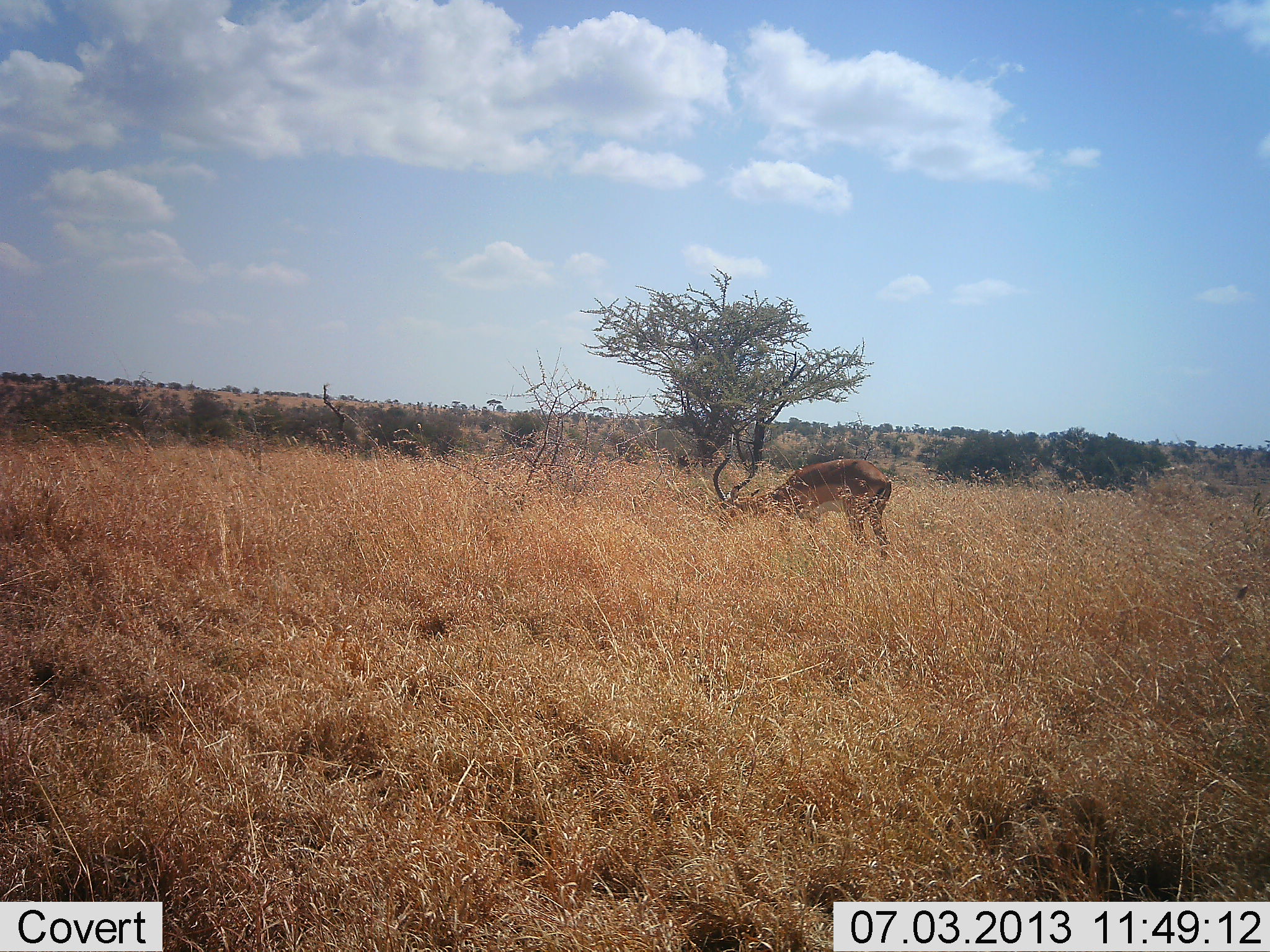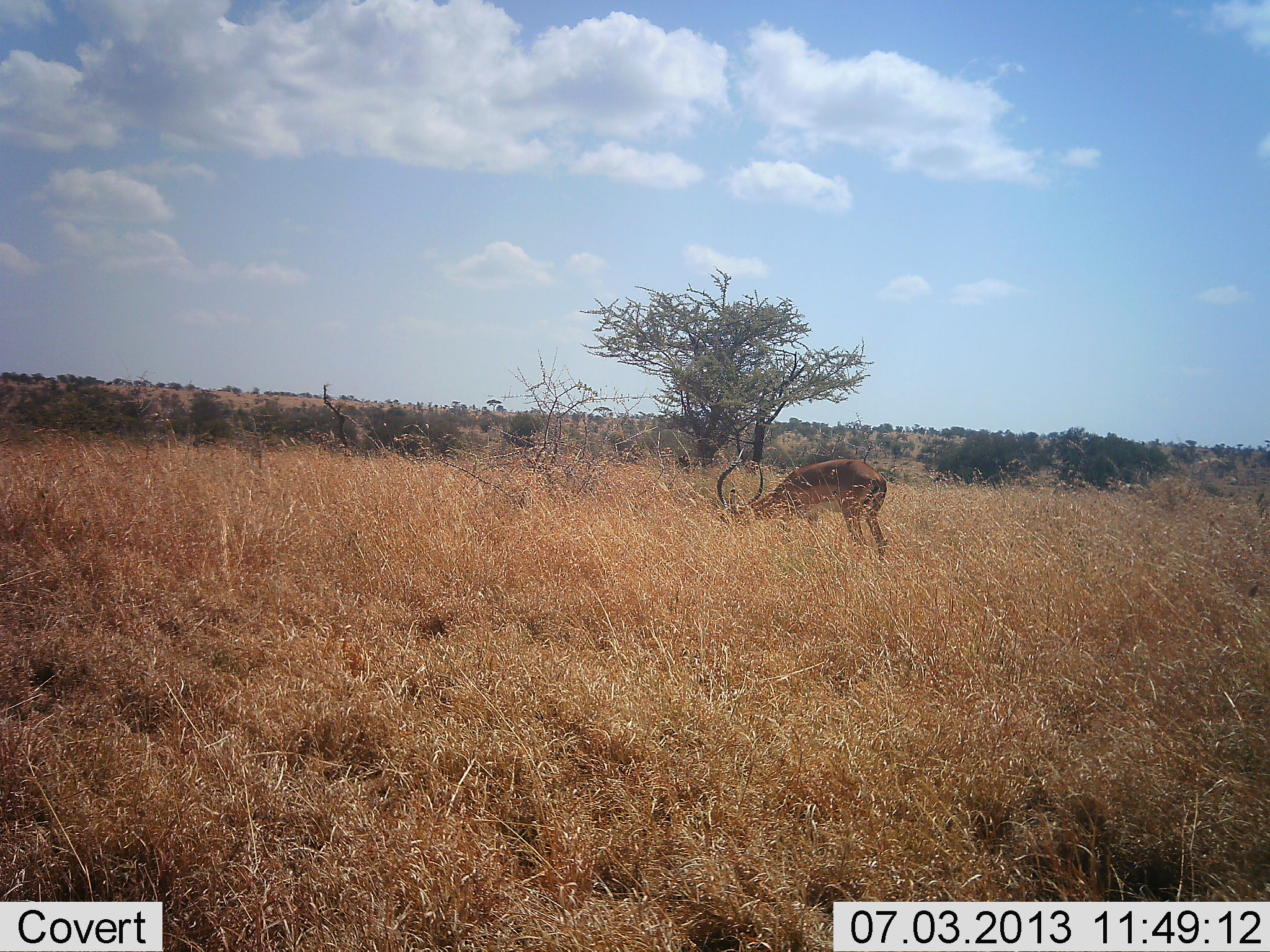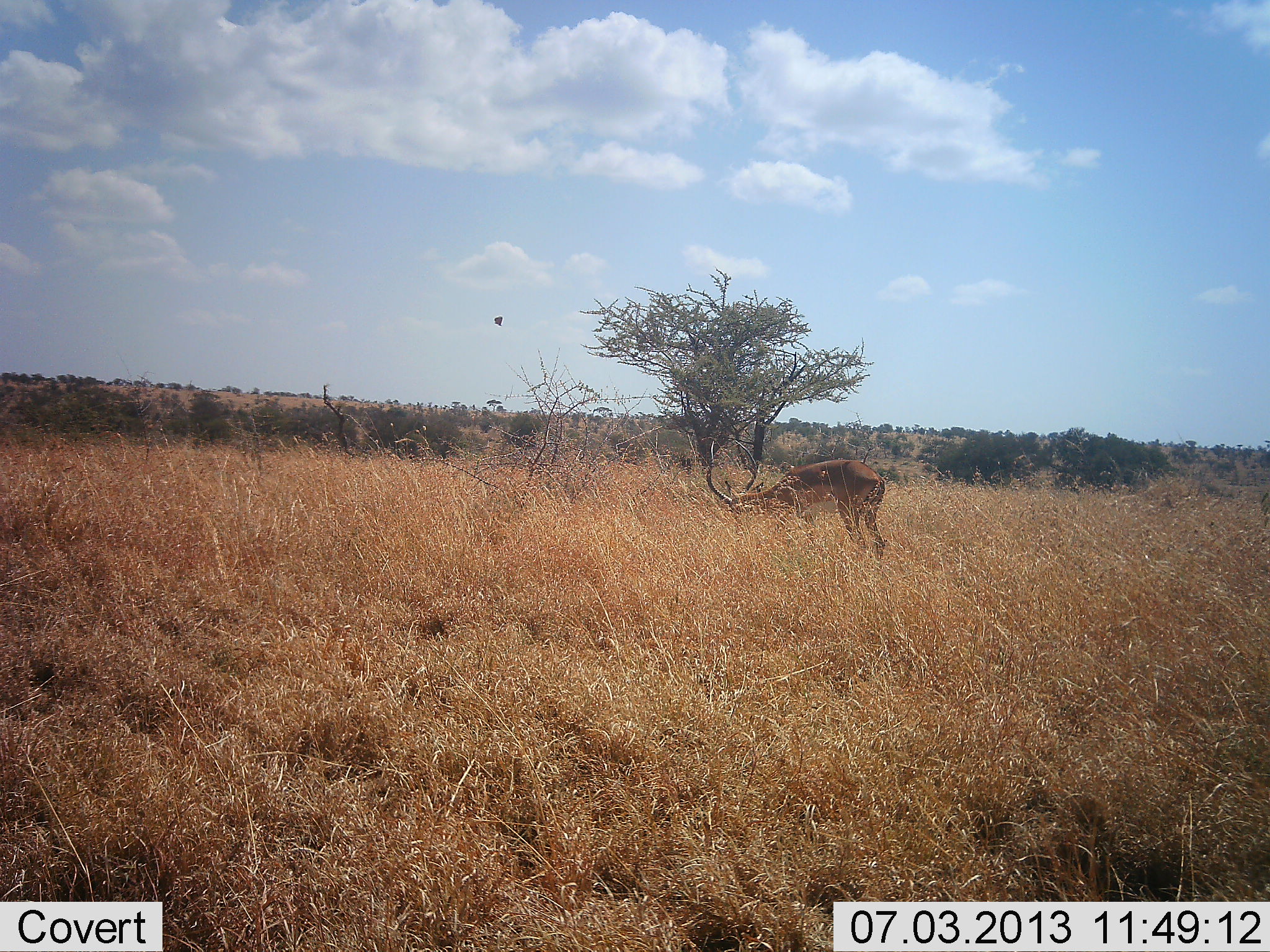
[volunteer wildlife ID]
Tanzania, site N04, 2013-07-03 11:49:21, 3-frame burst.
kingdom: Animalia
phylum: Chordata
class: Mammalia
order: Artiodactyla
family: Bovidae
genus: Aepyceros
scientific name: Aepyceros melampus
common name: impala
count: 1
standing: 20%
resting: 0%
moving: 4%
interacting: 0%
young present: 0%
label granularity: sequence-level